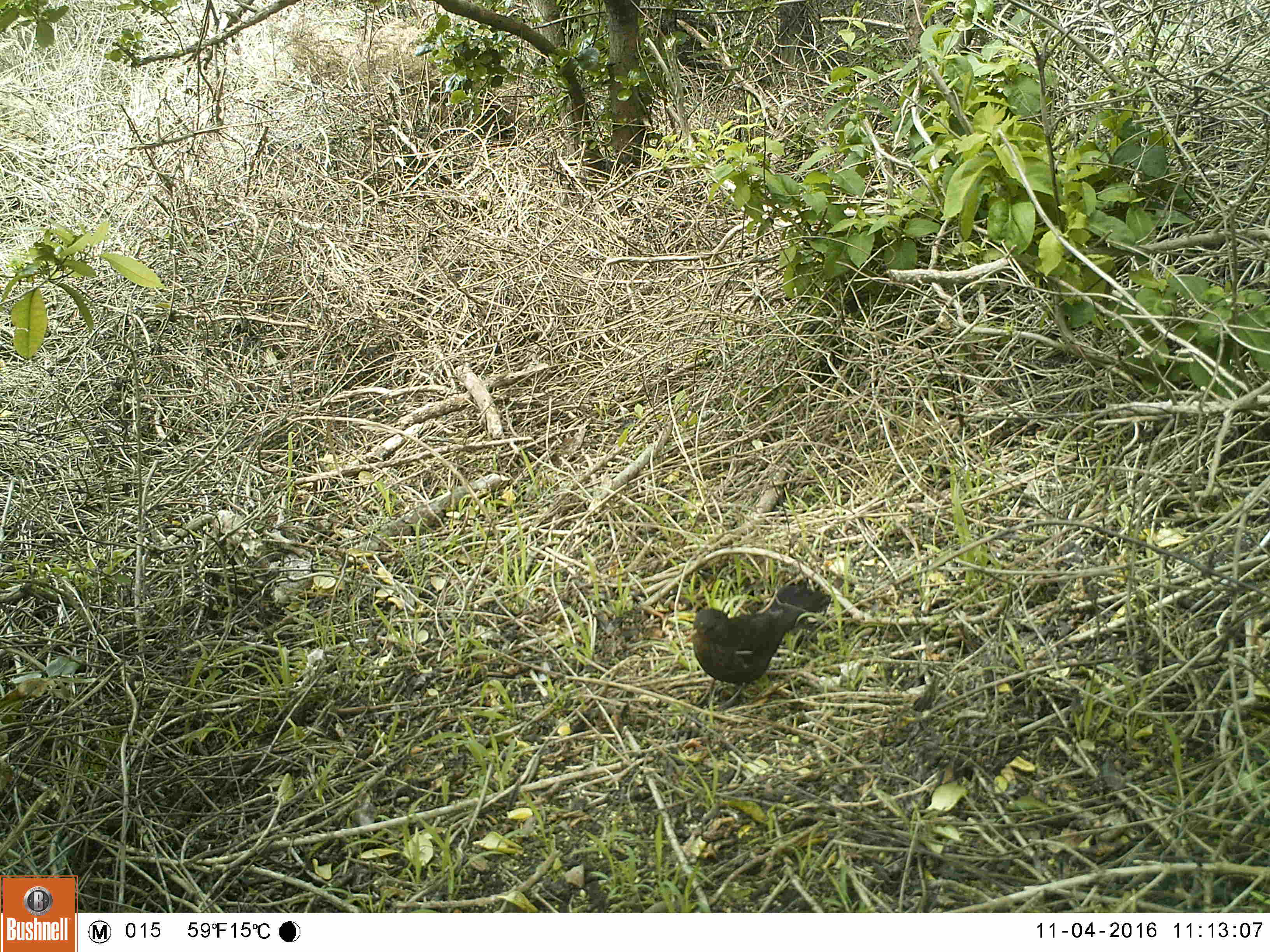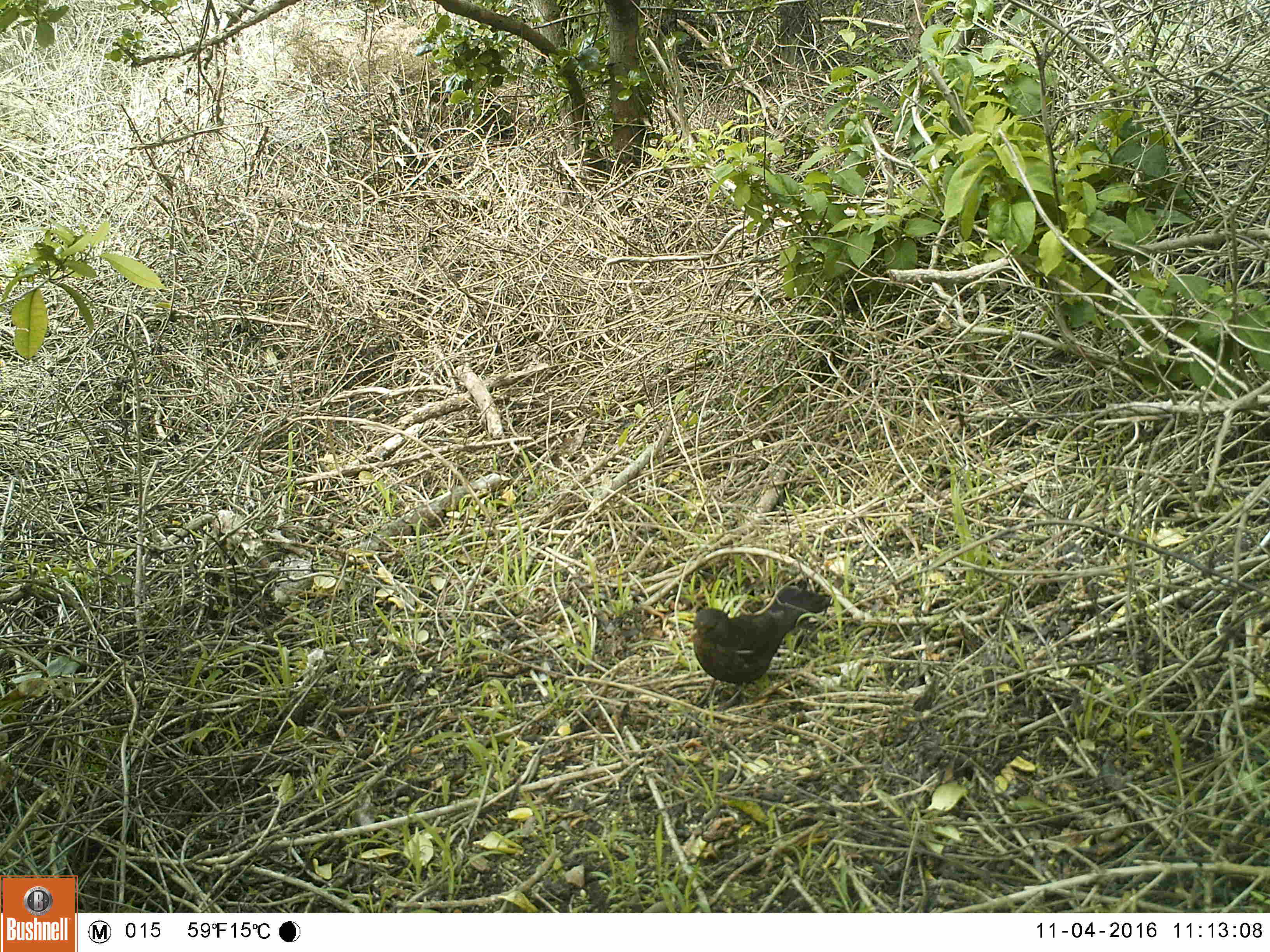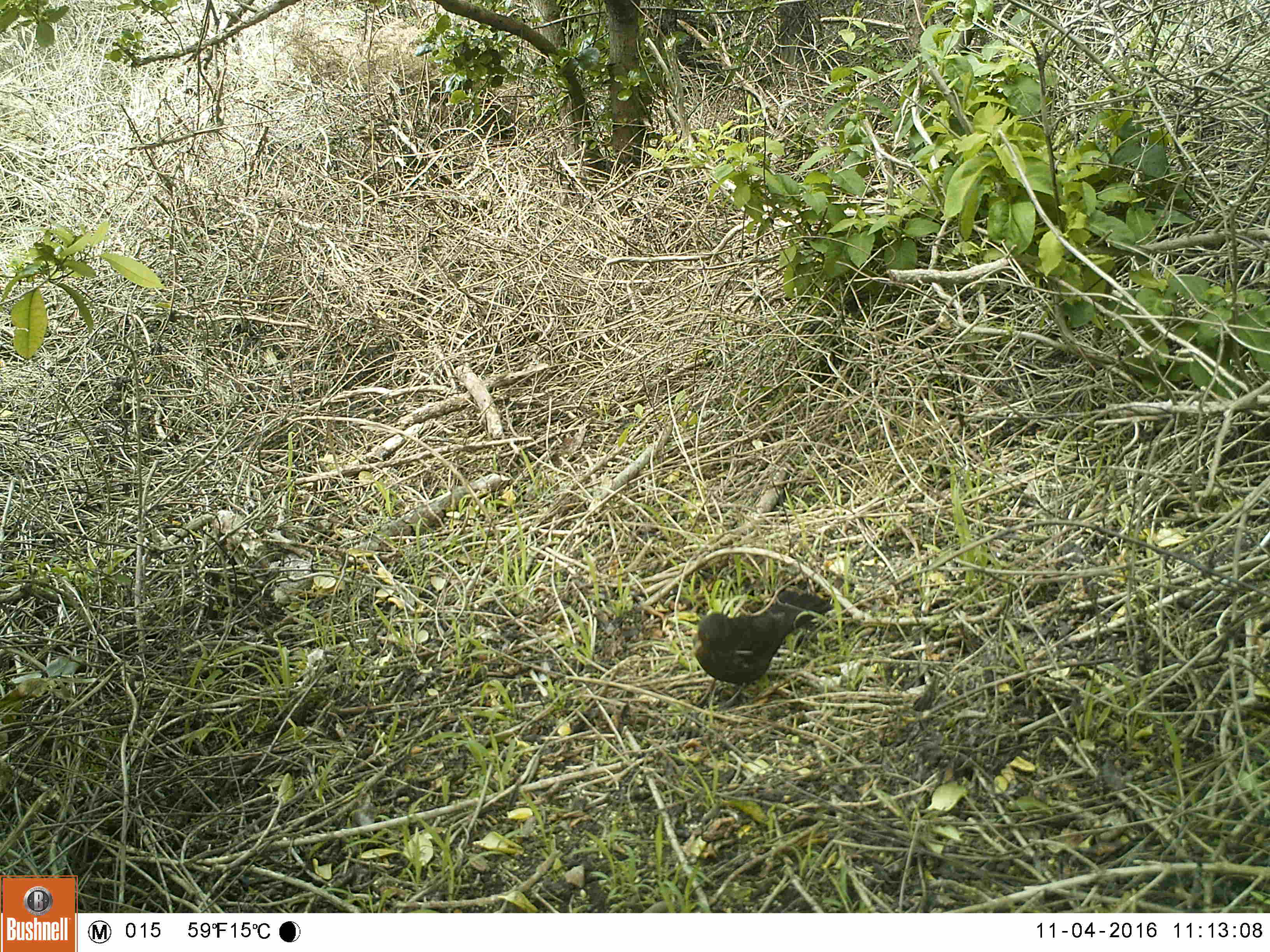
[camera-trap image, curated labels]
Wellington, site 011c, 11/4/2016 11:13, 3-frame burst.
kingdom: Animalia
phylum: Chordata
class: Aves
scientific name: Aves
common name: bird